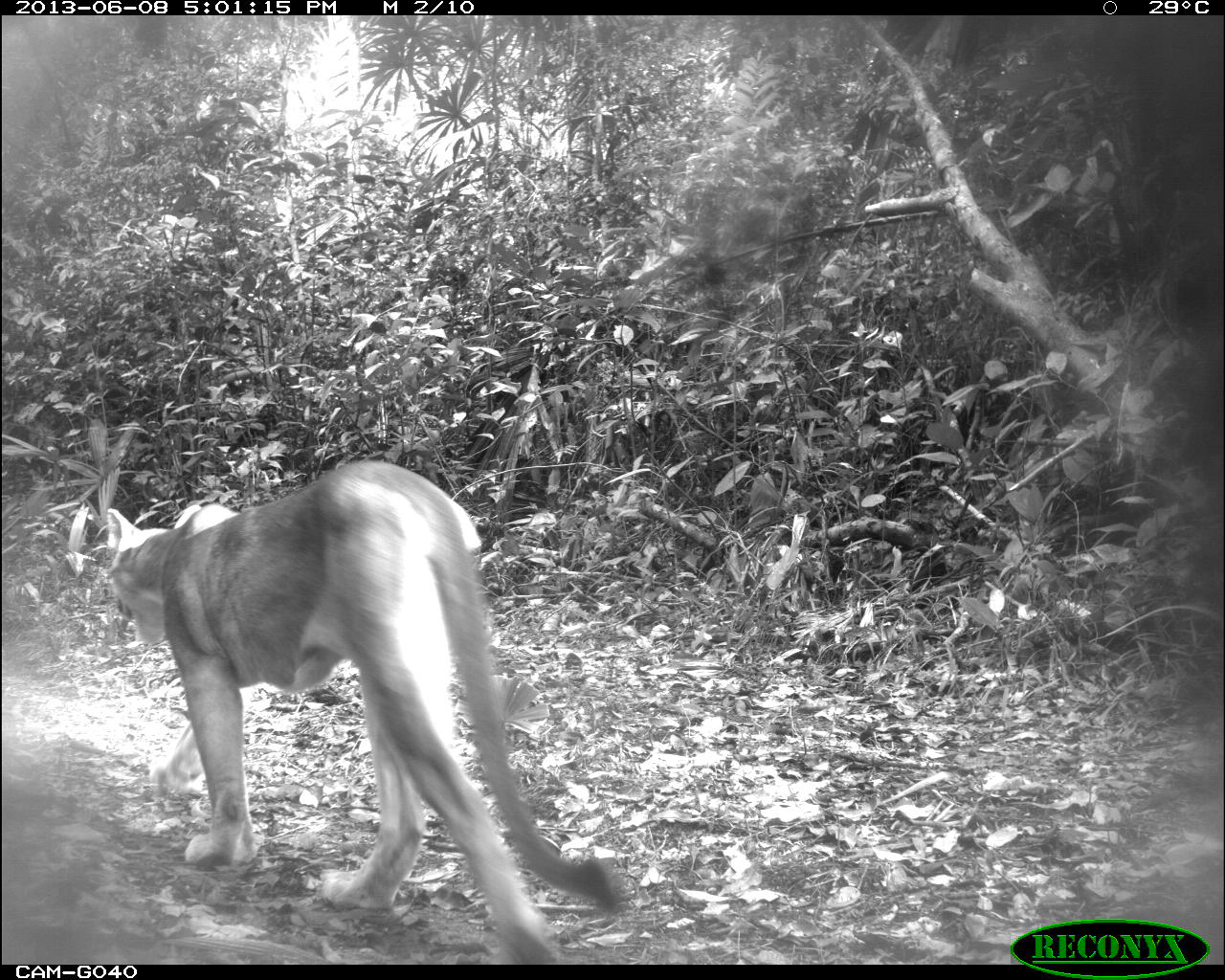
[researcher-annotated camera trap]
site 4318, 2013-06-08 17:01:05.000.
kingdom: Animalia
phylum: Chordata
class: Mammalia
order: Carnivora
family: Felidae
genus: Puma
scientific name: Puma concolor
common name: mountain lion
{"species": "Puma concolor (mountain lion)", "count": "1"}